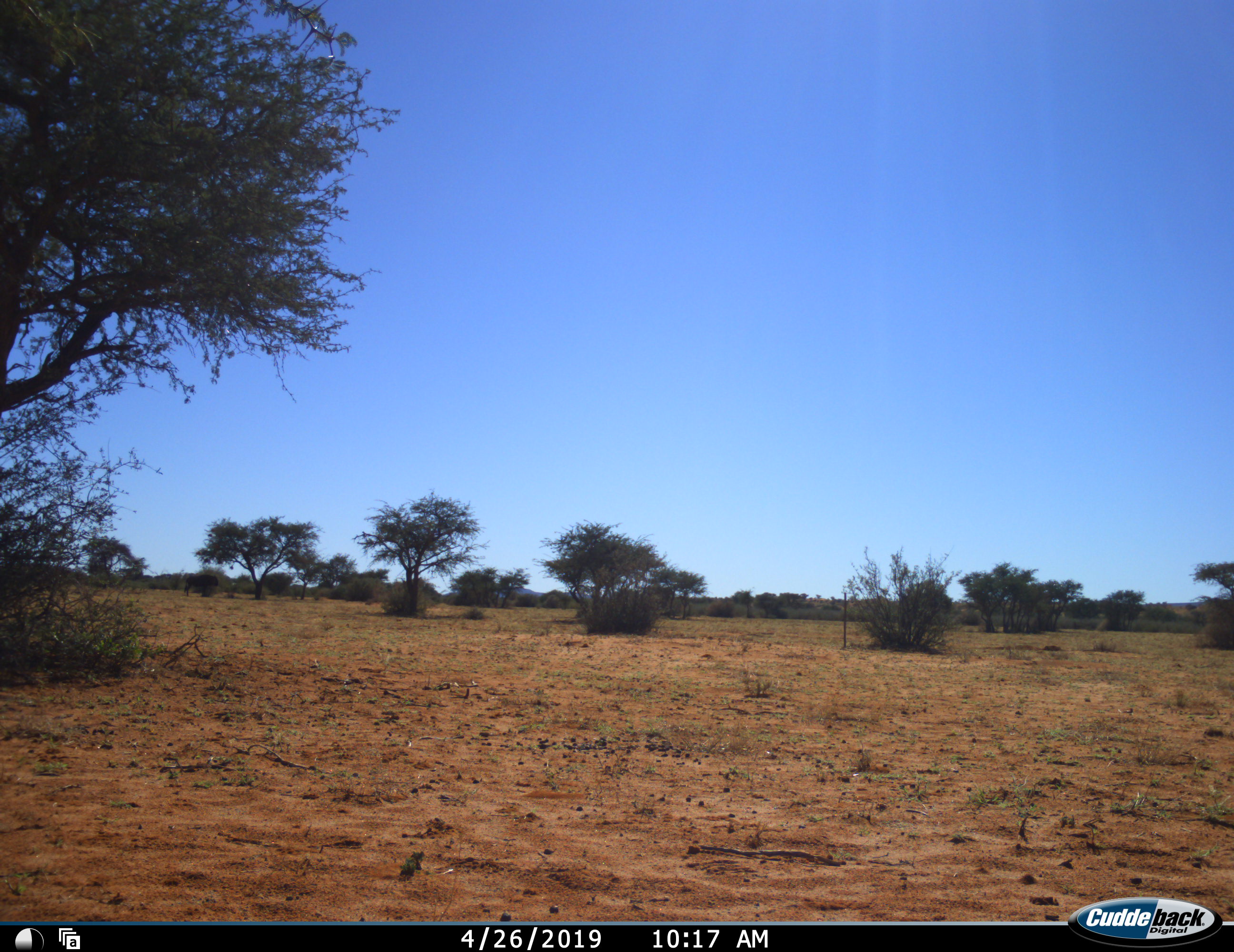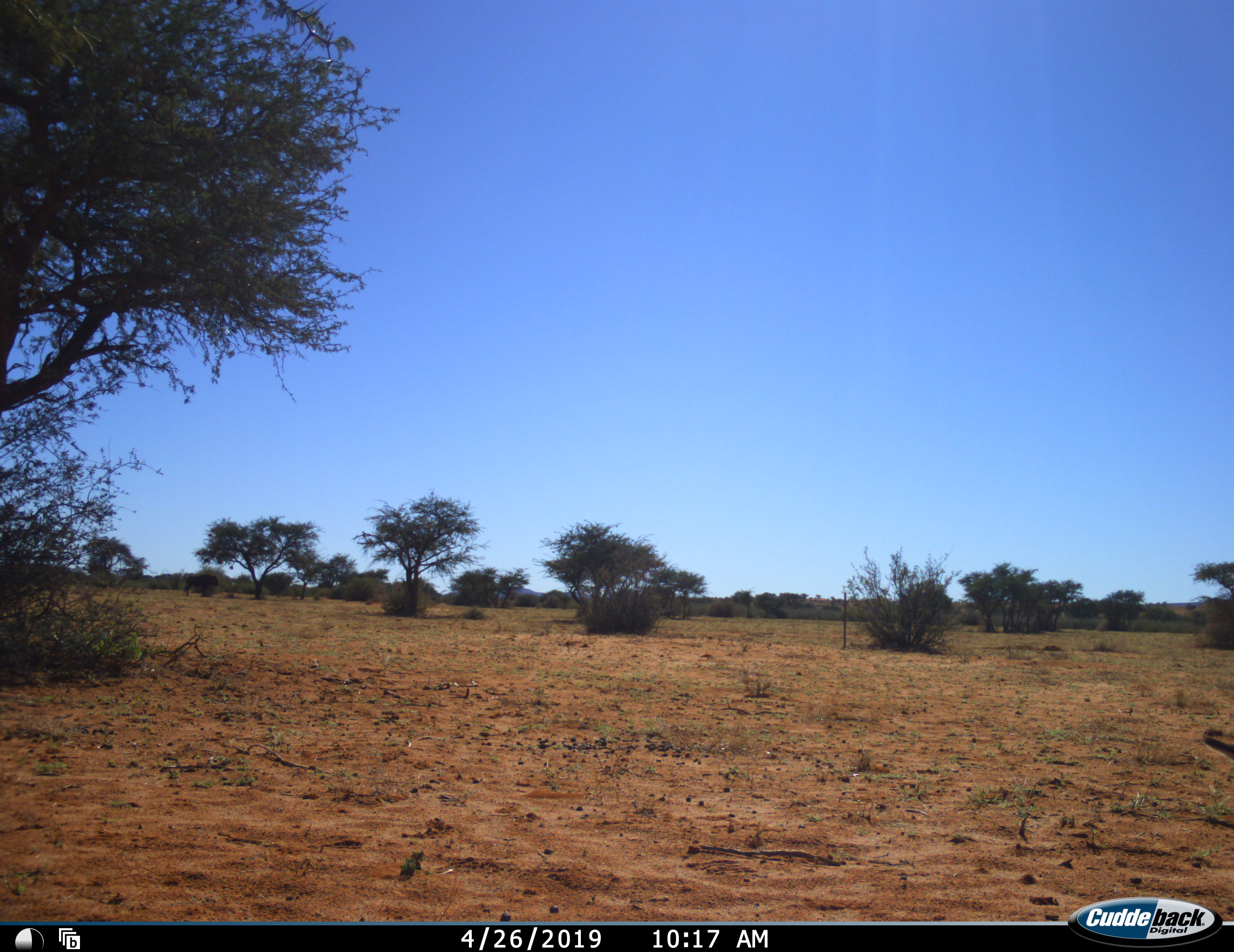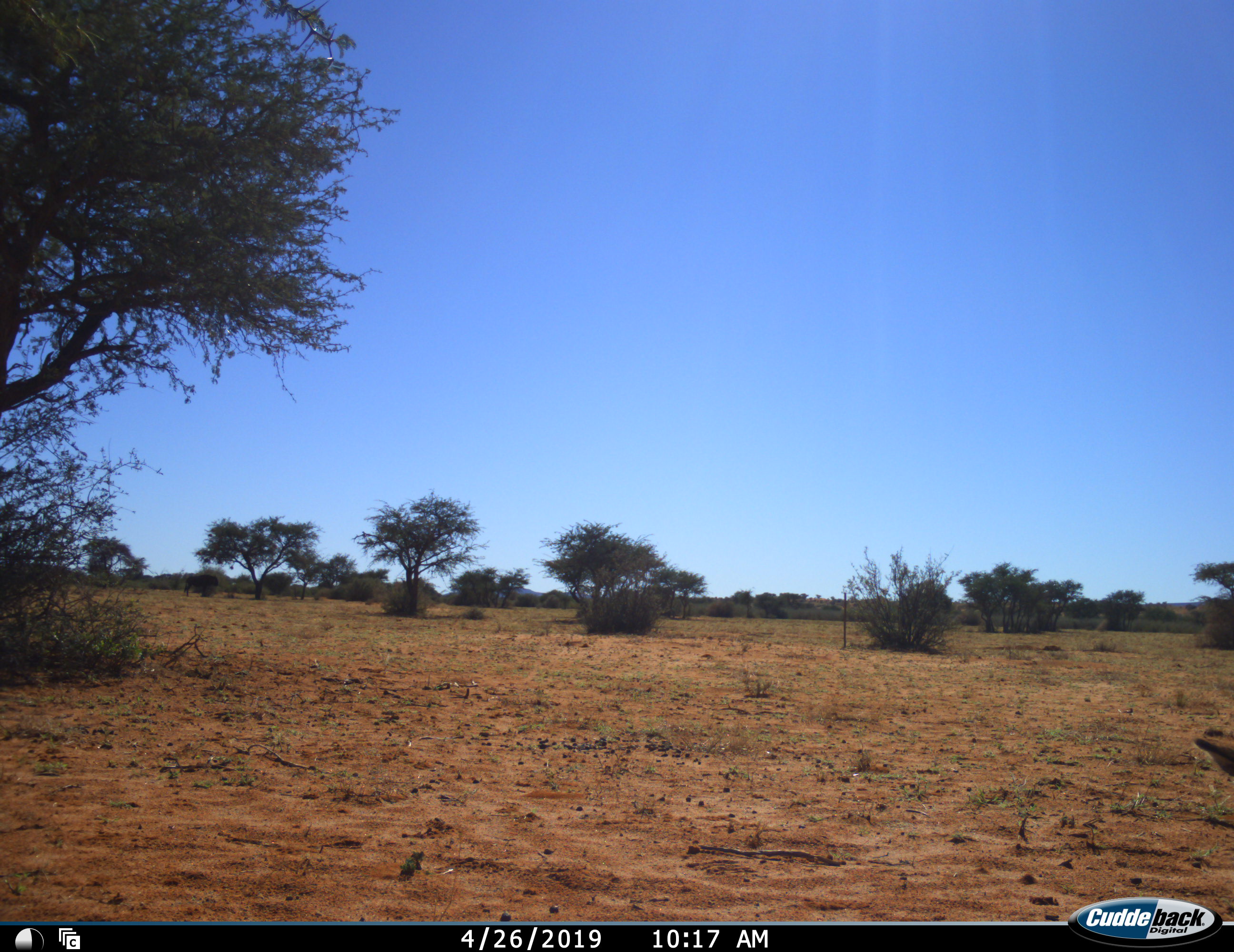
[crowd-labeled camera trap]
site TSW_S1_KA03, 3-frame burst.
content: unidentified animal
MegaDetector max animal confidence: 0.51